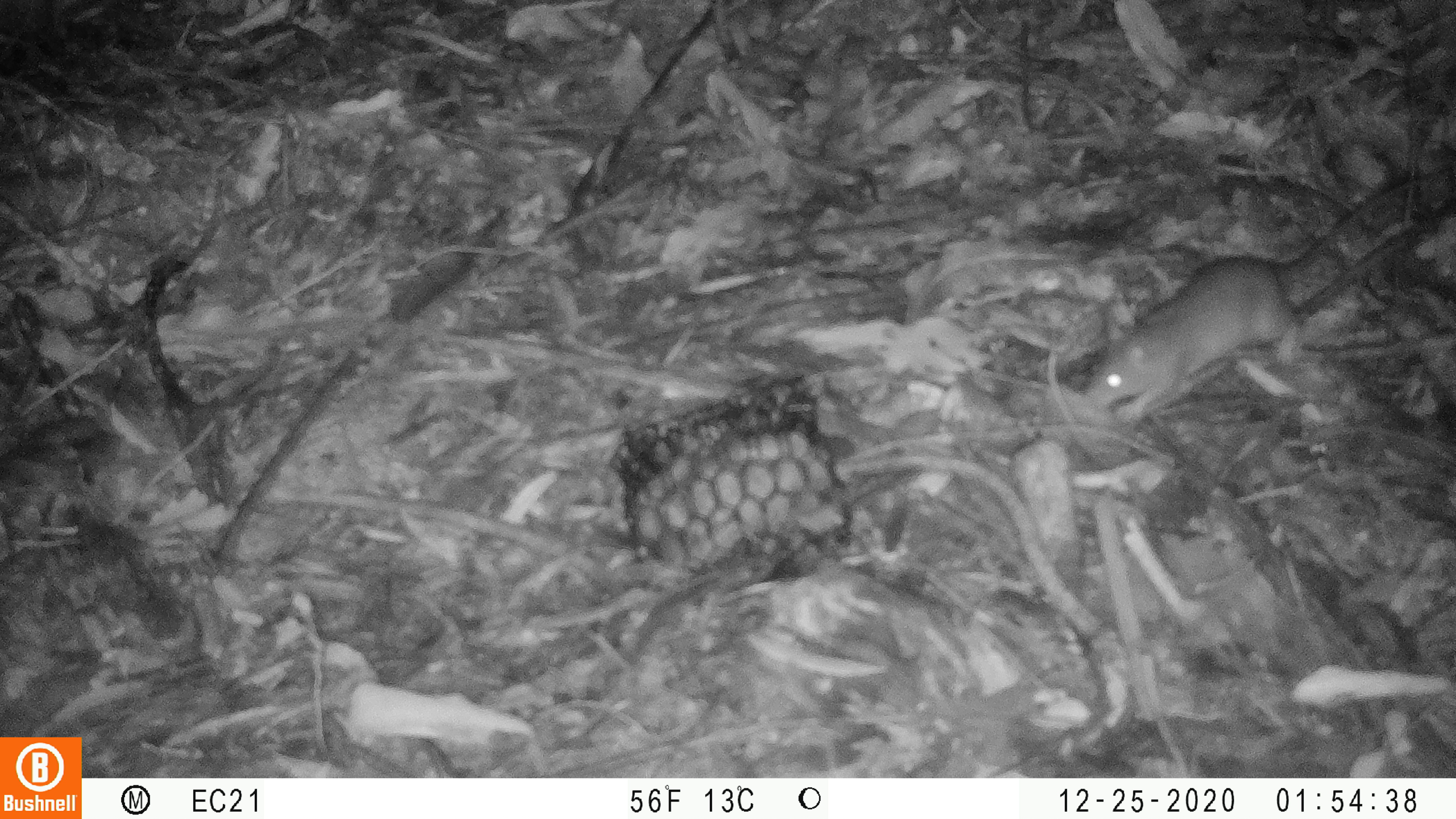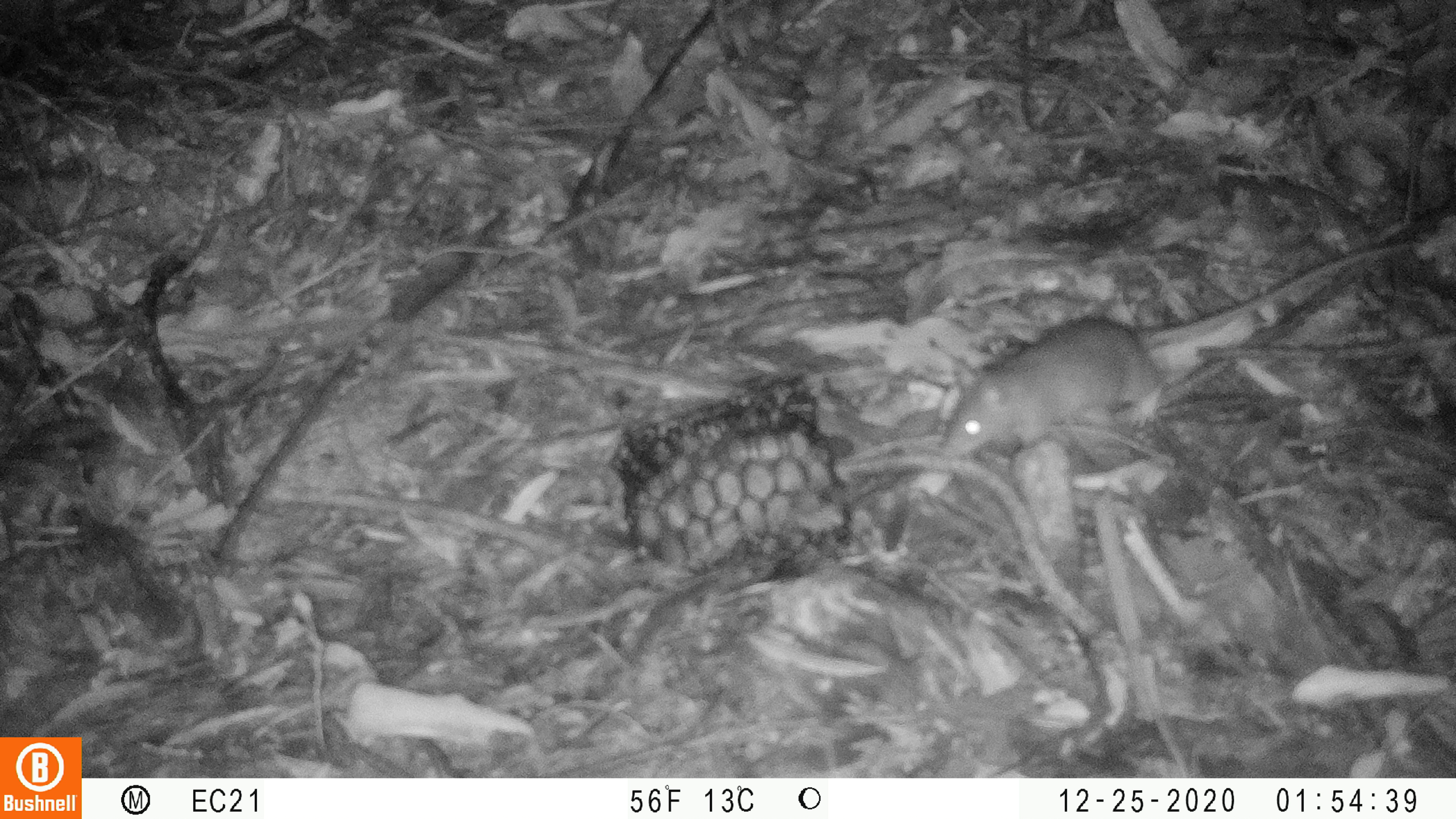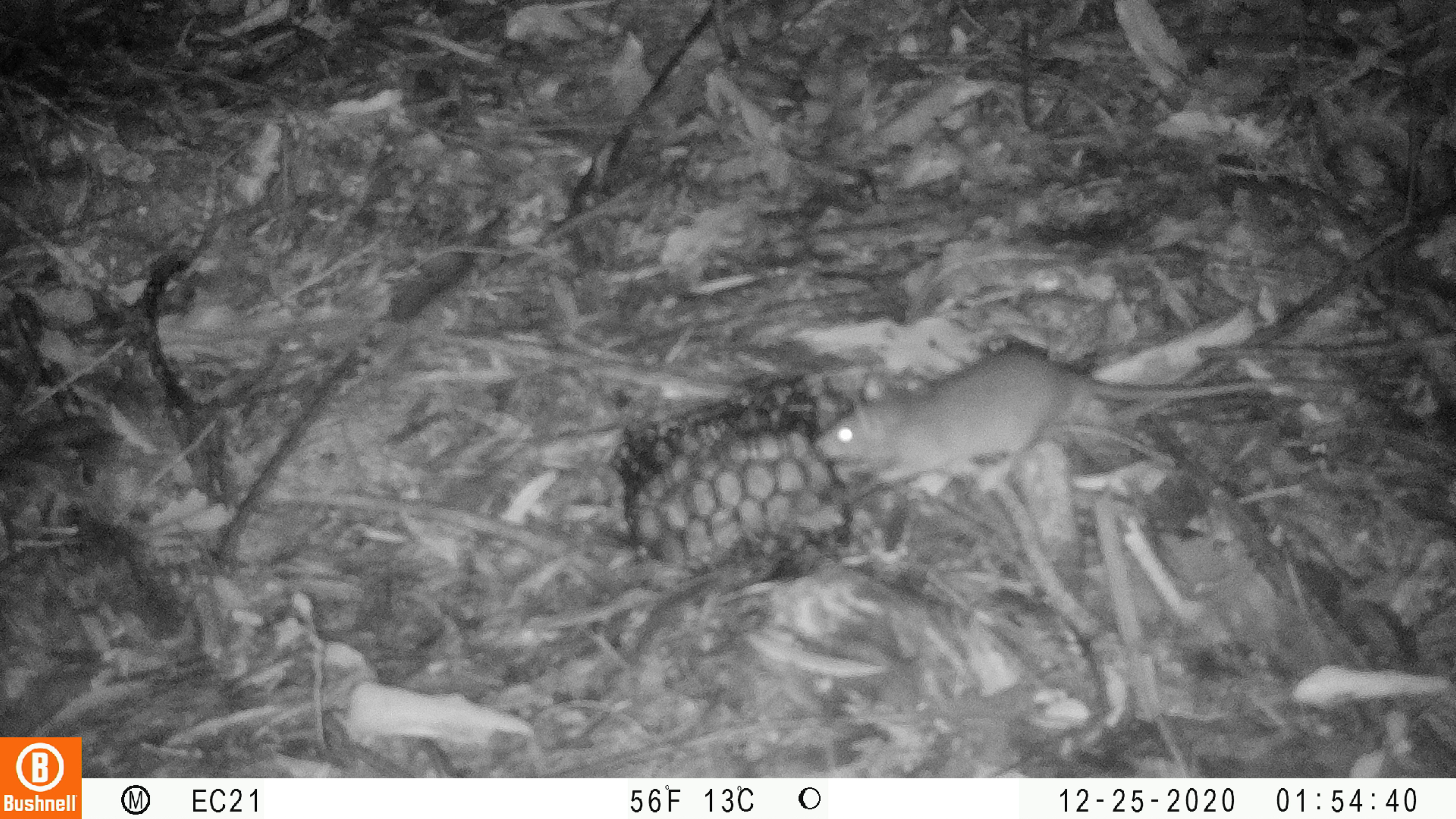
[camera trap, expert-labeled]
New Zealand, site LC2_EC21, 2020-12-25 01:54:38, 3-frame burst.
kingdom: Animalia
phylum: Chordata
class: Mammalia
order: Rodentia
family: Muridae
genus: Rattus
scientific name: Rattus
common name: rat